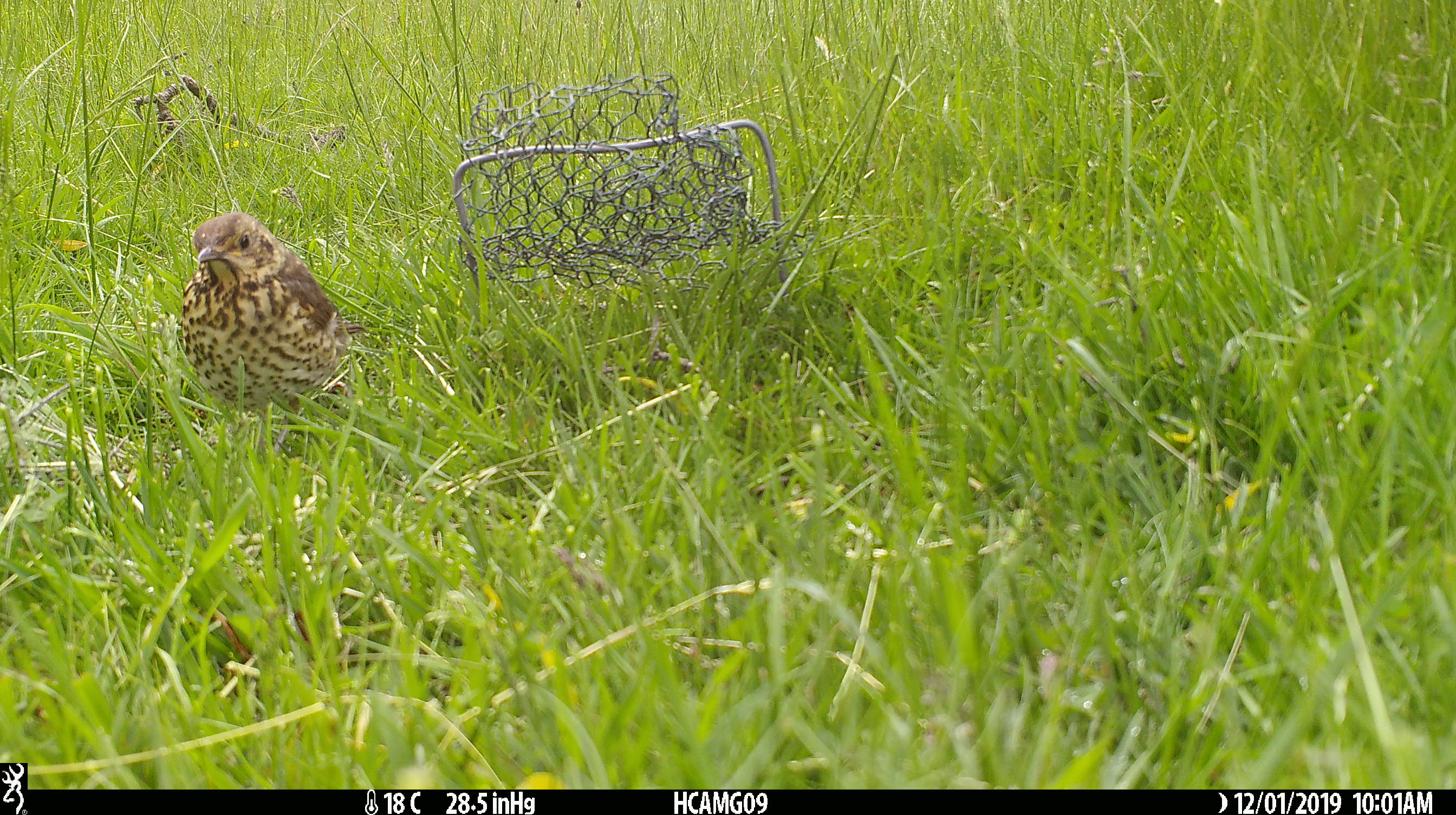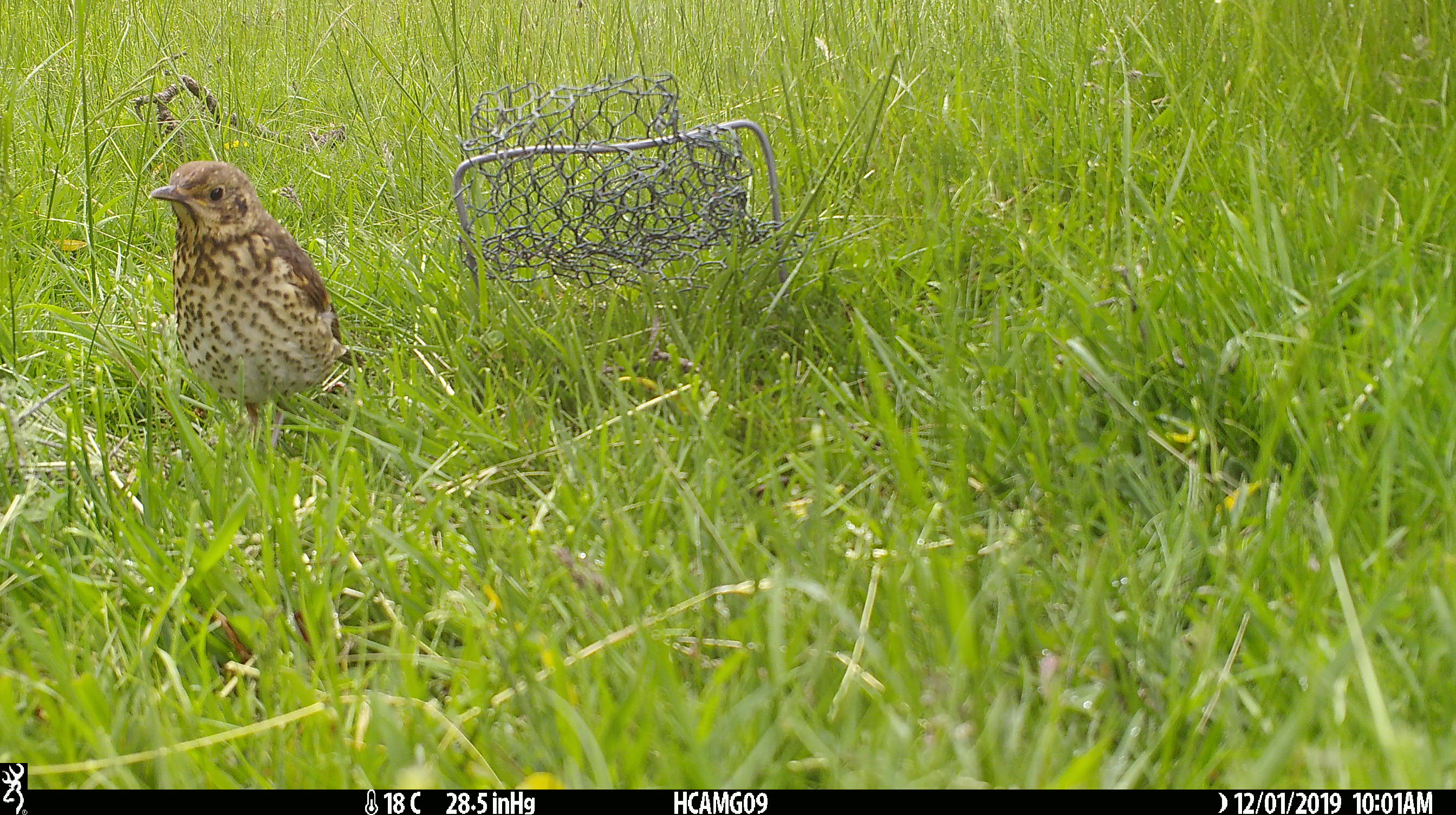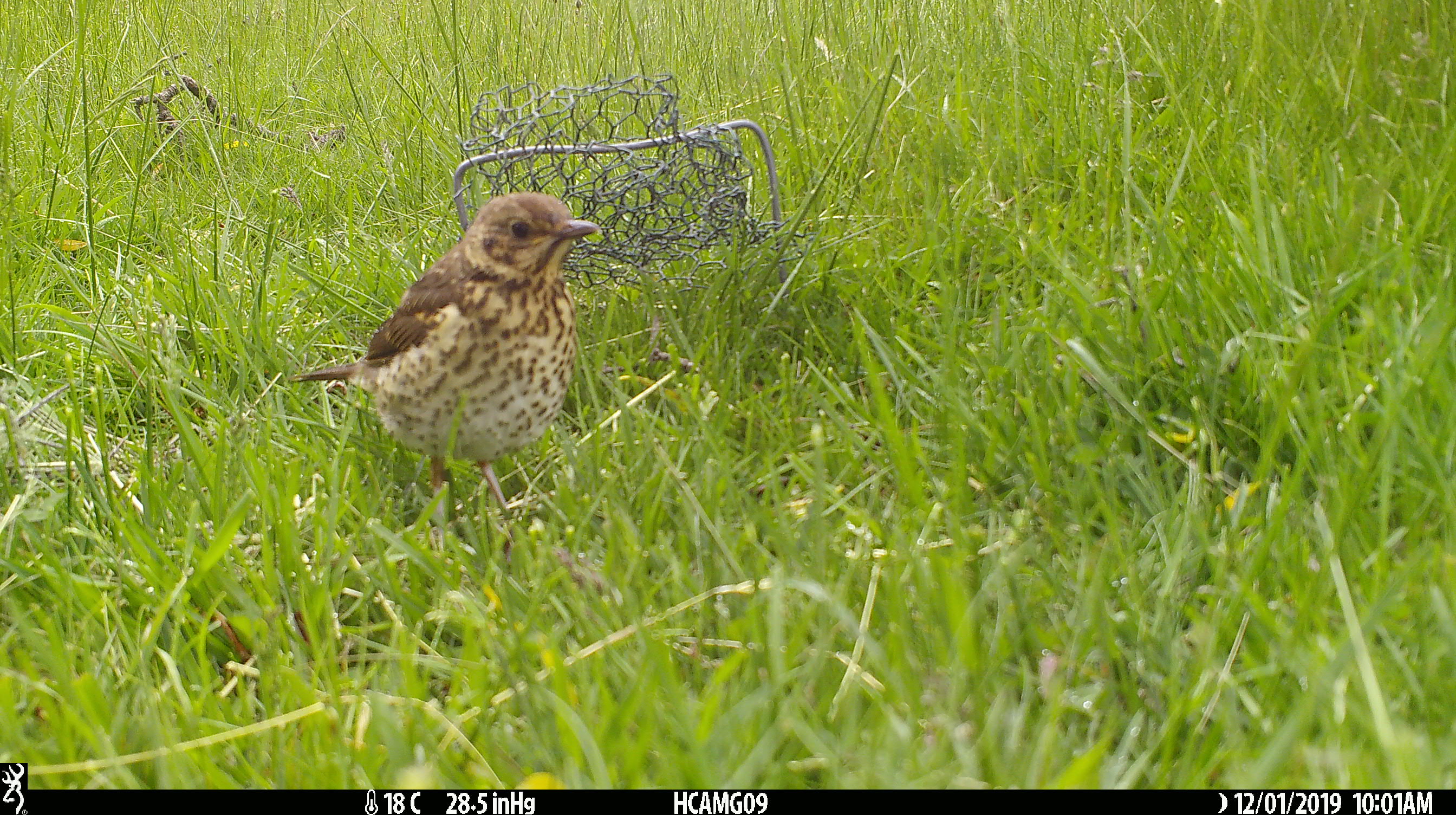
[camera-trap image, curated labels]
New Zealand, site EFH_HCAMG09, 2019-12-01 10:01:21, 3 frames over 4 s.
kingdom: Animalia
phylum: Chordata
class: Aves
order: Passeriformes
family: Turdidae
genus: Turdus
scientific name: Turdus philomelos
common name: song thrush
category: thrush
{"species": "thrush (song thrush) (Turdus philomelos)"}